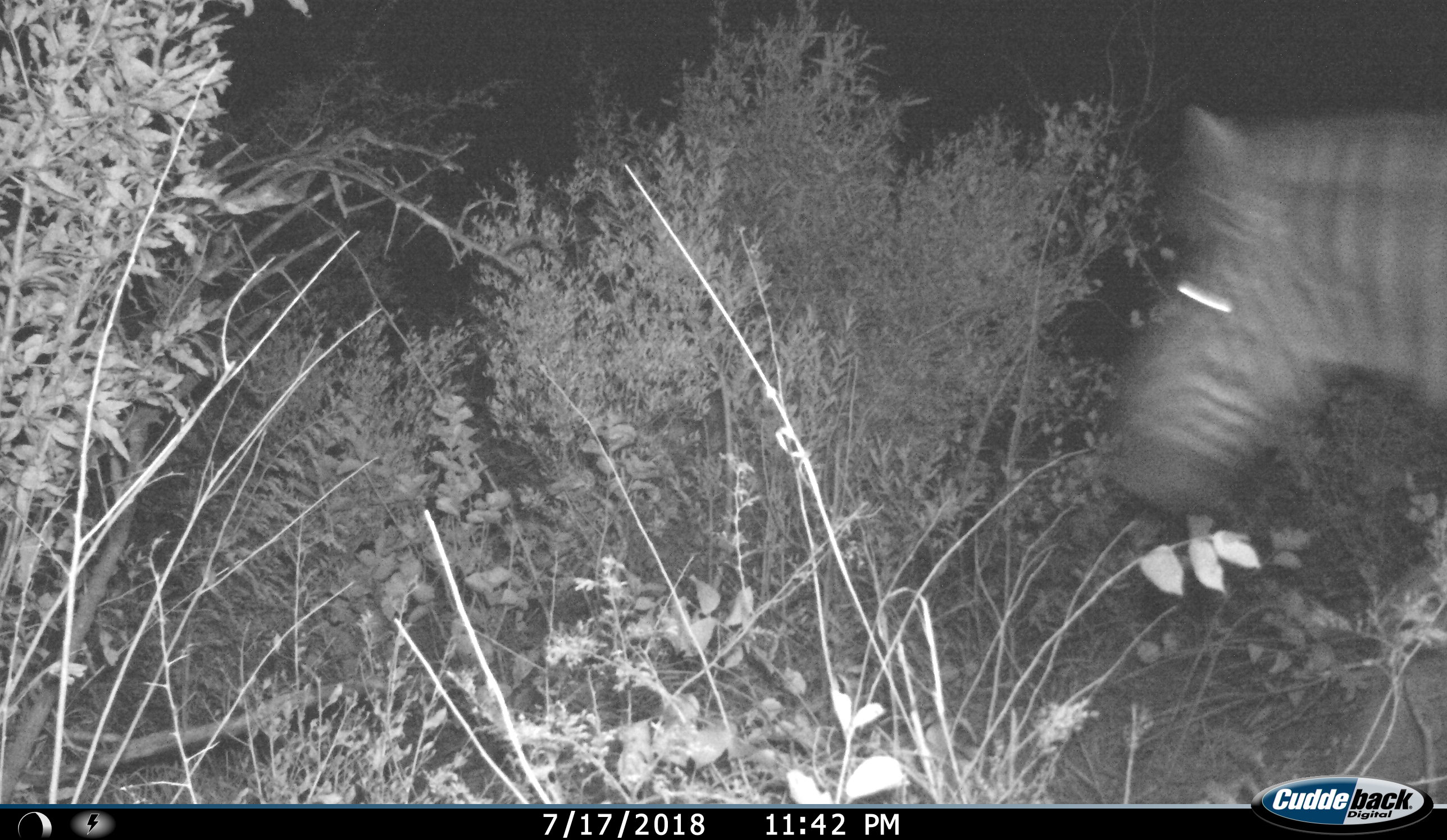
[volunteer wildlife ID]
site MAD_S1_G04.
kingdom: Animalia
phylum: Chordata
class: Mammalia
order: Perissodactyla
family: Equidae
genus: Equus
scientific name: Equus quagga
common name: plains zebra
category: zebraplains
Zebraplains (plains zebra) (Equus quagga), count 1. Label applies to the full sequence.